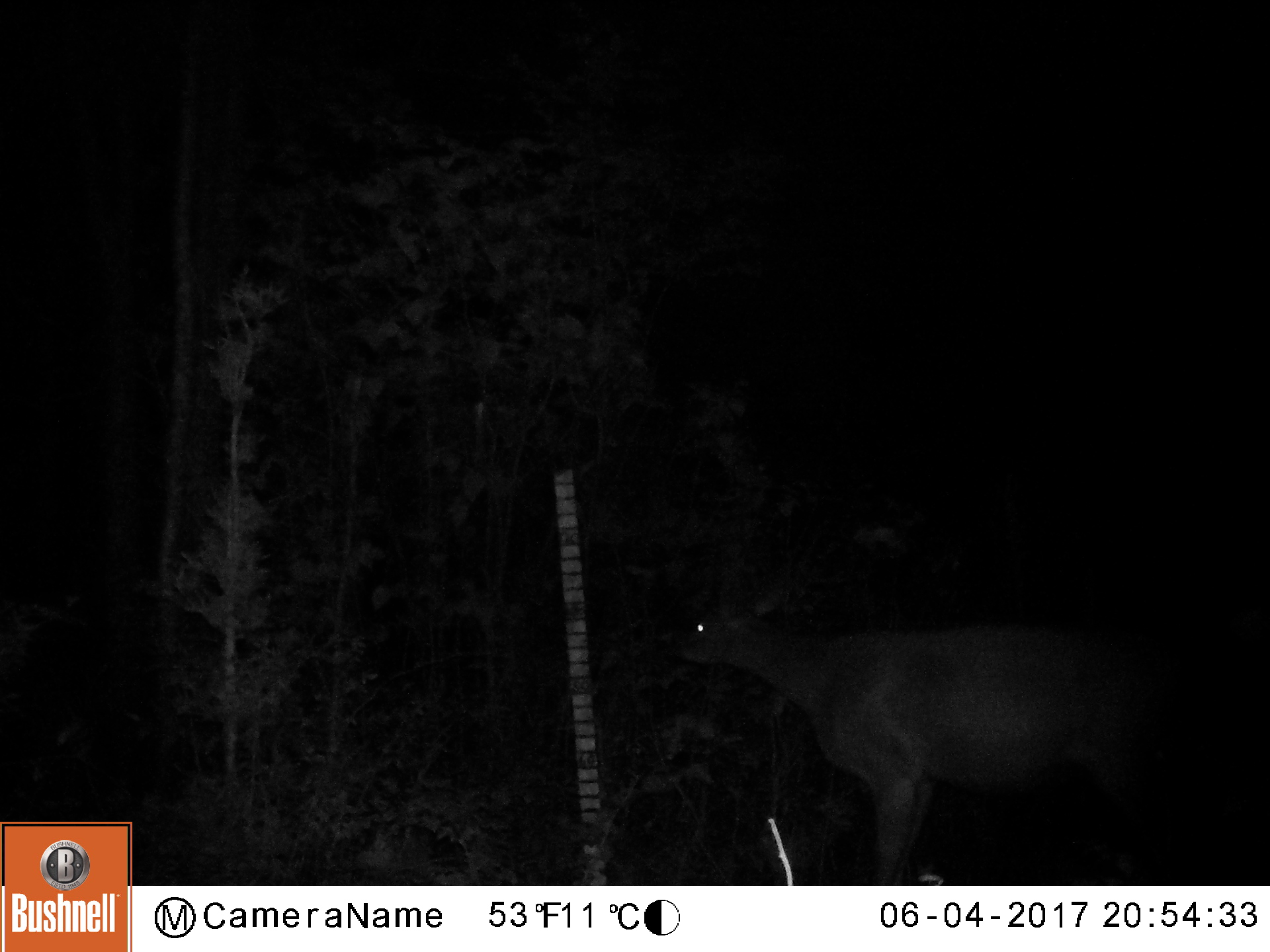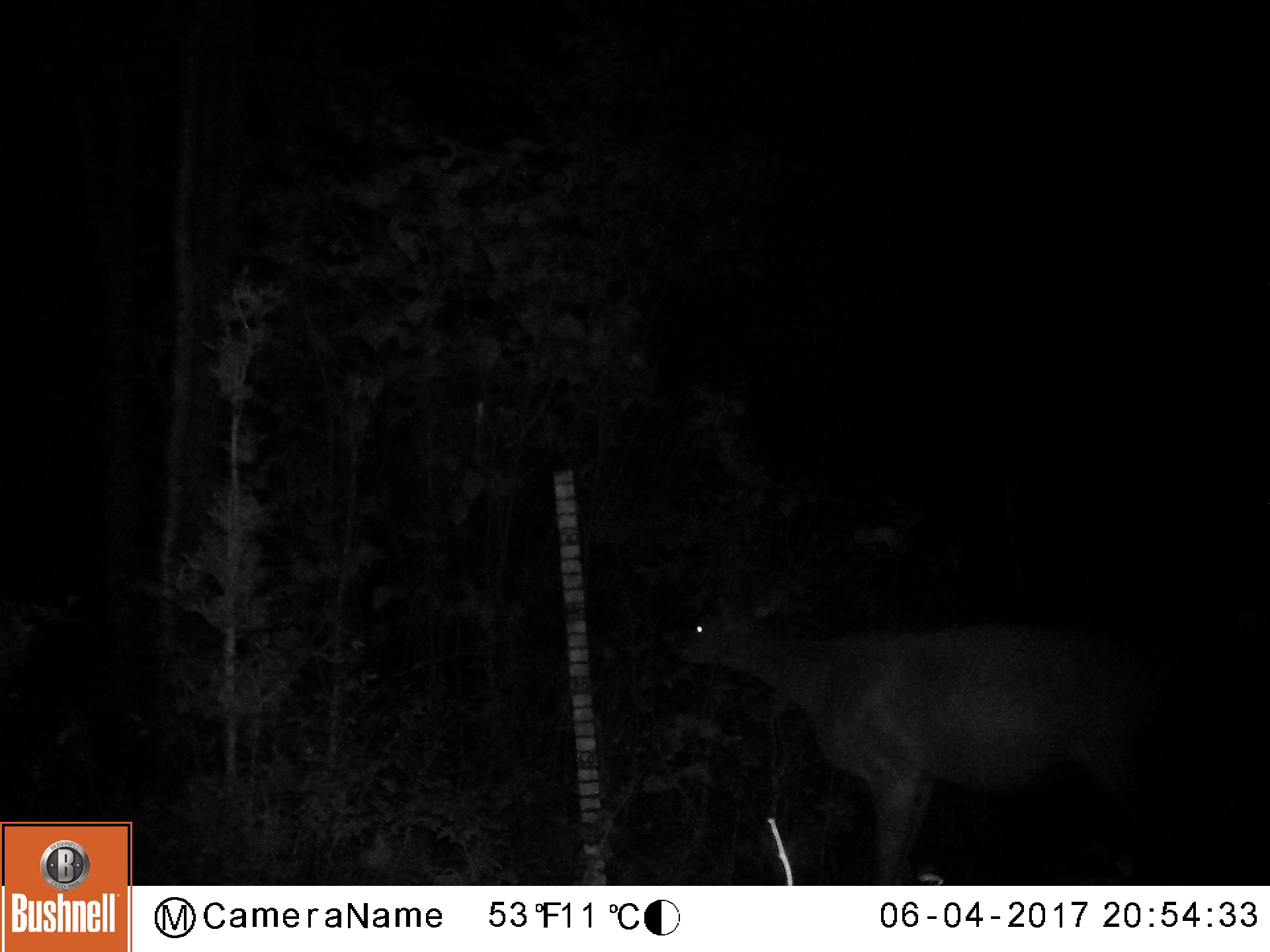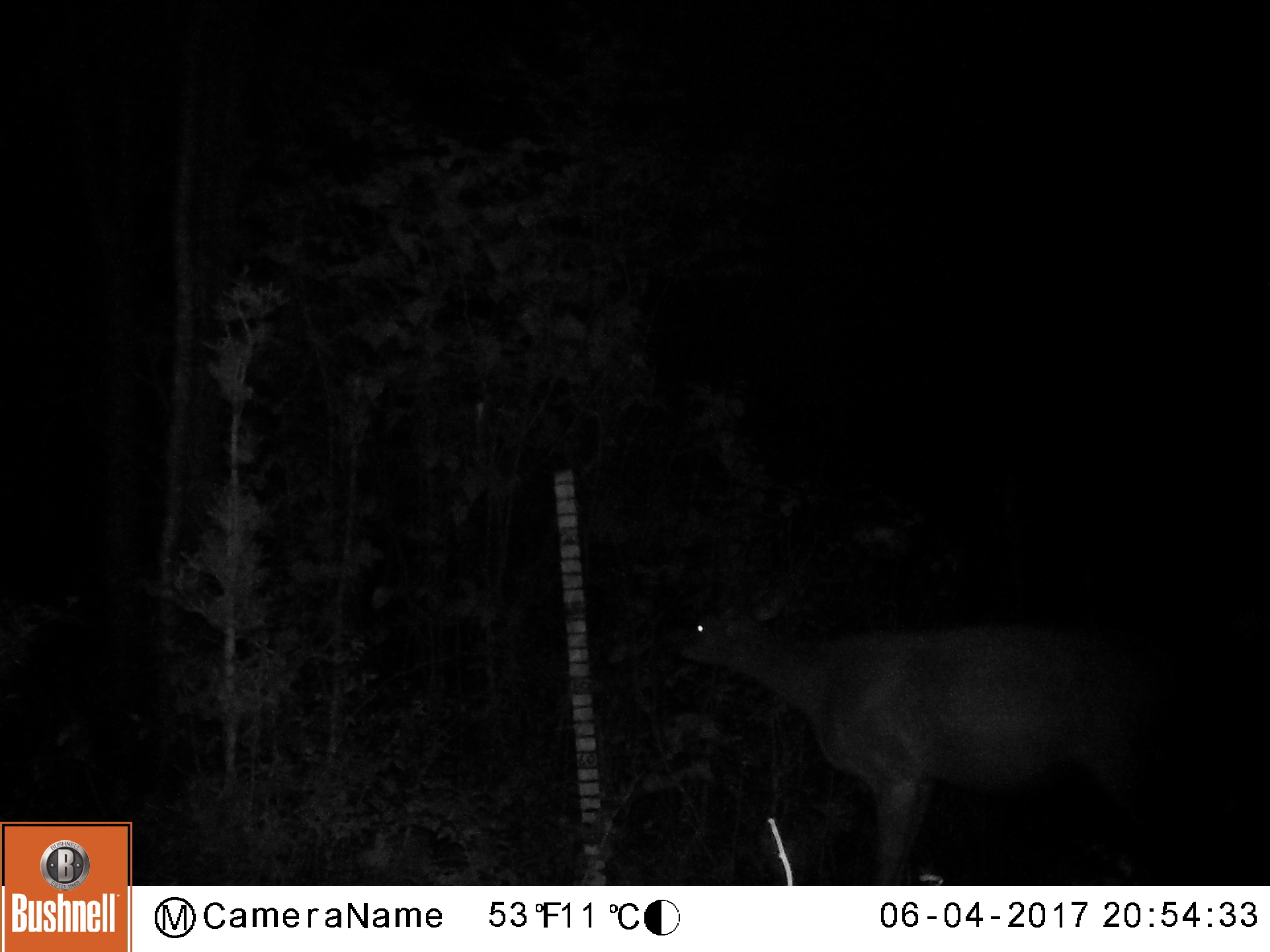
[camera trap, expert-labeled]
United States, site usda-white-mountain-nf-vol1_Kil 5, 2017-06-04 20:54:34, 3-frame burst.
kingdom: Animalia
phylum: Chordata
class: Mammalia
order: Artiodactyla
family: Cervidae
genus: Odocoileus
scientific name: Odocoileus virginianus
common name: white-tailed deer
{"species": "white-tailed deer (Odocoileus virginianus)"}